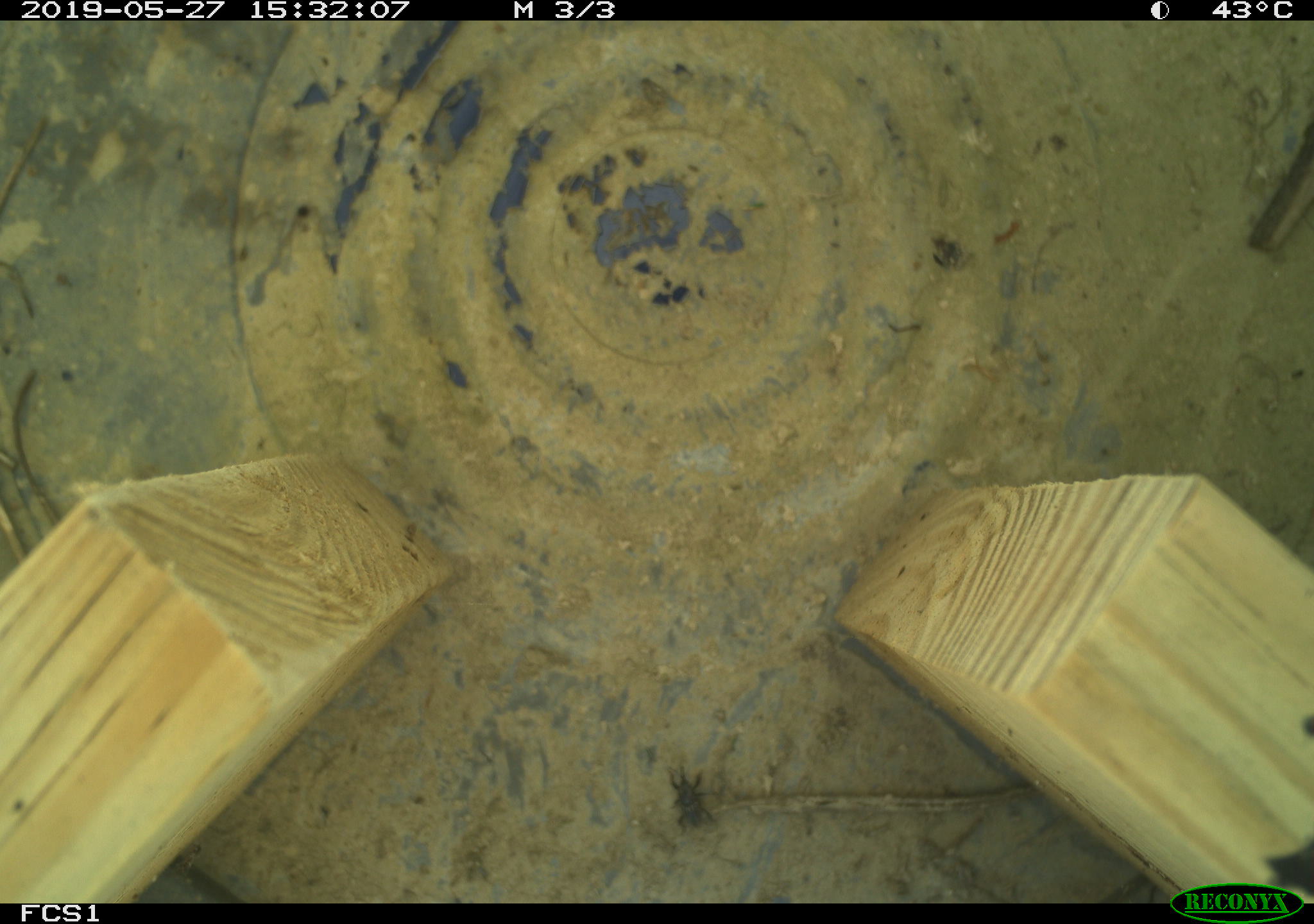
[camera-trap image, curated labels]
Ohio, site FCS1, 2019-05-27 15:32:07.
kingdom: Animalia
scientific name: Animalia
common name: animal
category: invertebrate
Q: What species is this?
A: Invertebrate (animal) (Animalia).